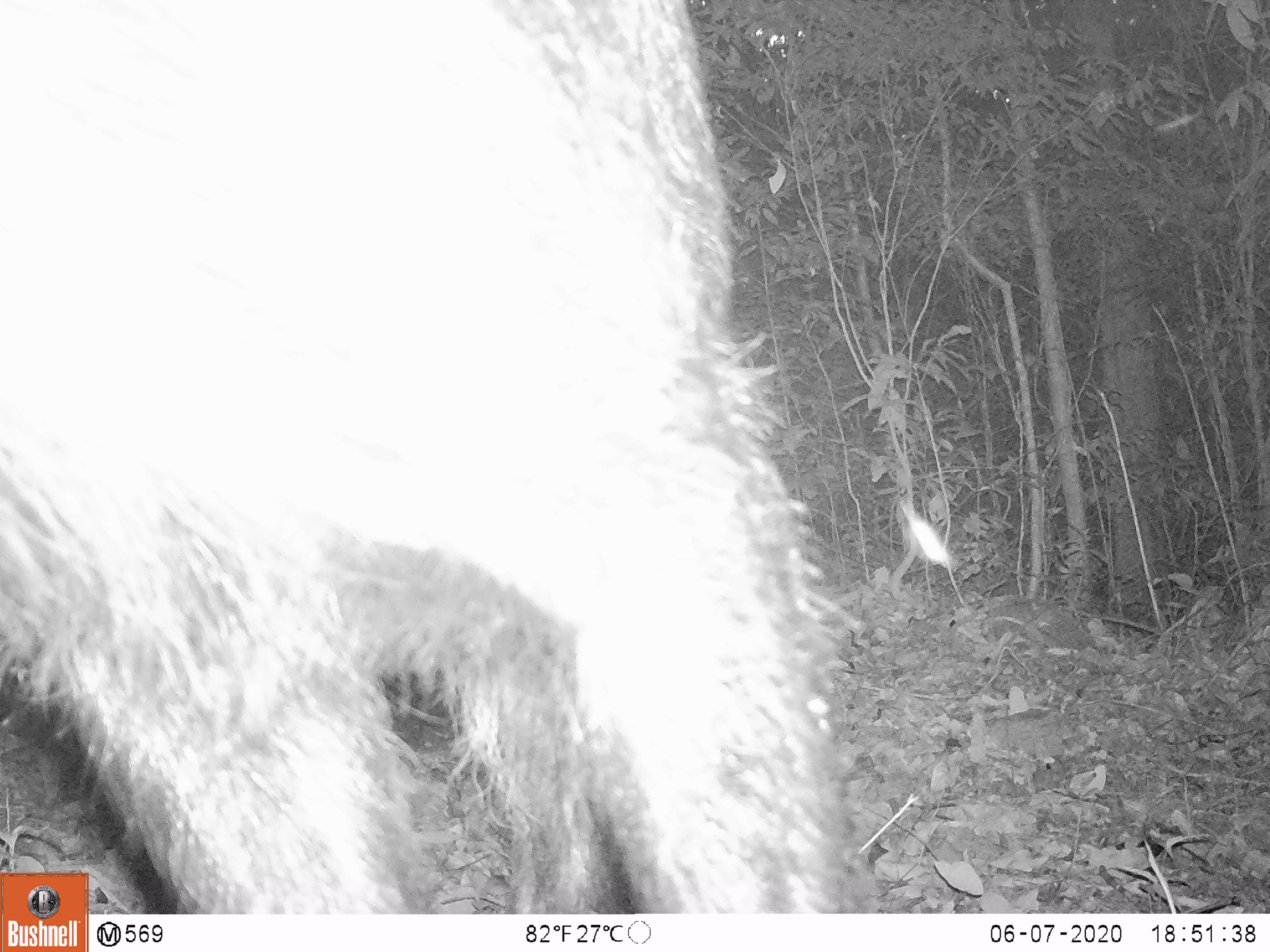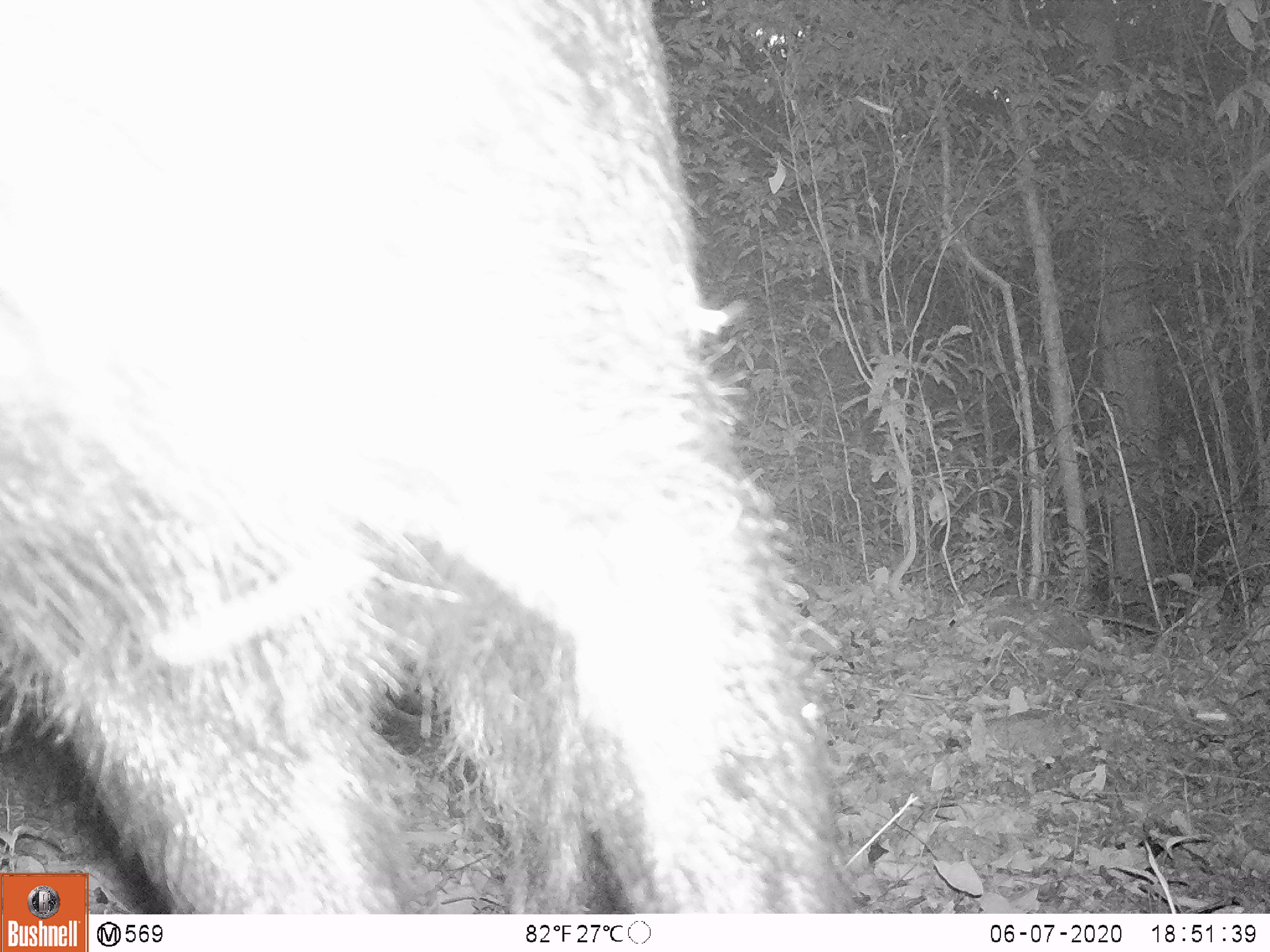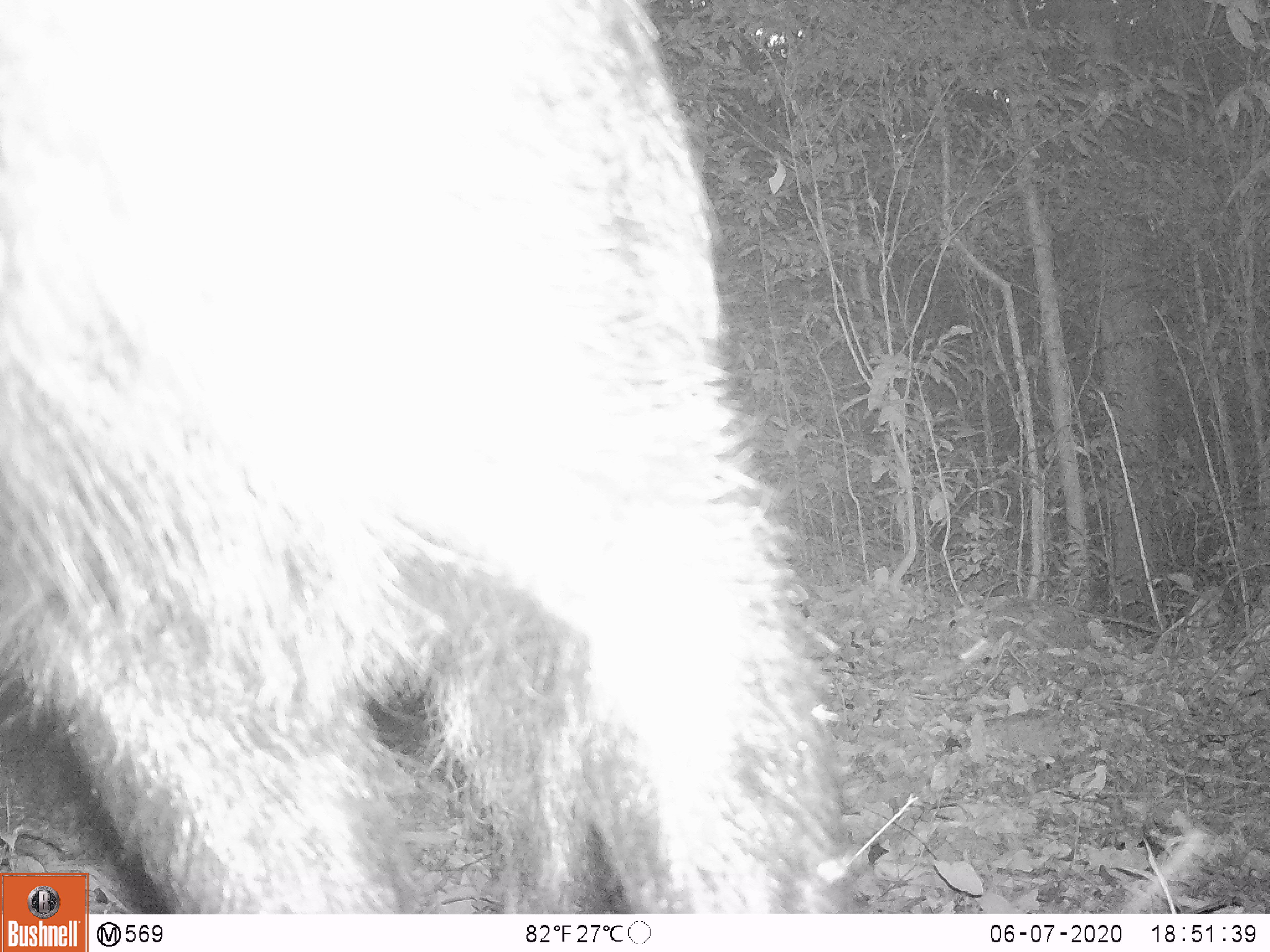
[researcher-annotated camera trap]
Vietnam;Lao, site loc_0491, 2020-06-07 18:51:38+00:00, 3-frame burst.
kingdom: Animalia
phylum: Chordata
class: Mammalia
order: Artiodactyla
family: Bovidae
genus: Capricornis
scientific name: Capricornis sumatraensis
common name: chinese serow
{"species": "chinese serow (Capricornis sumatraensis)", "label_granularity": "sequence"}